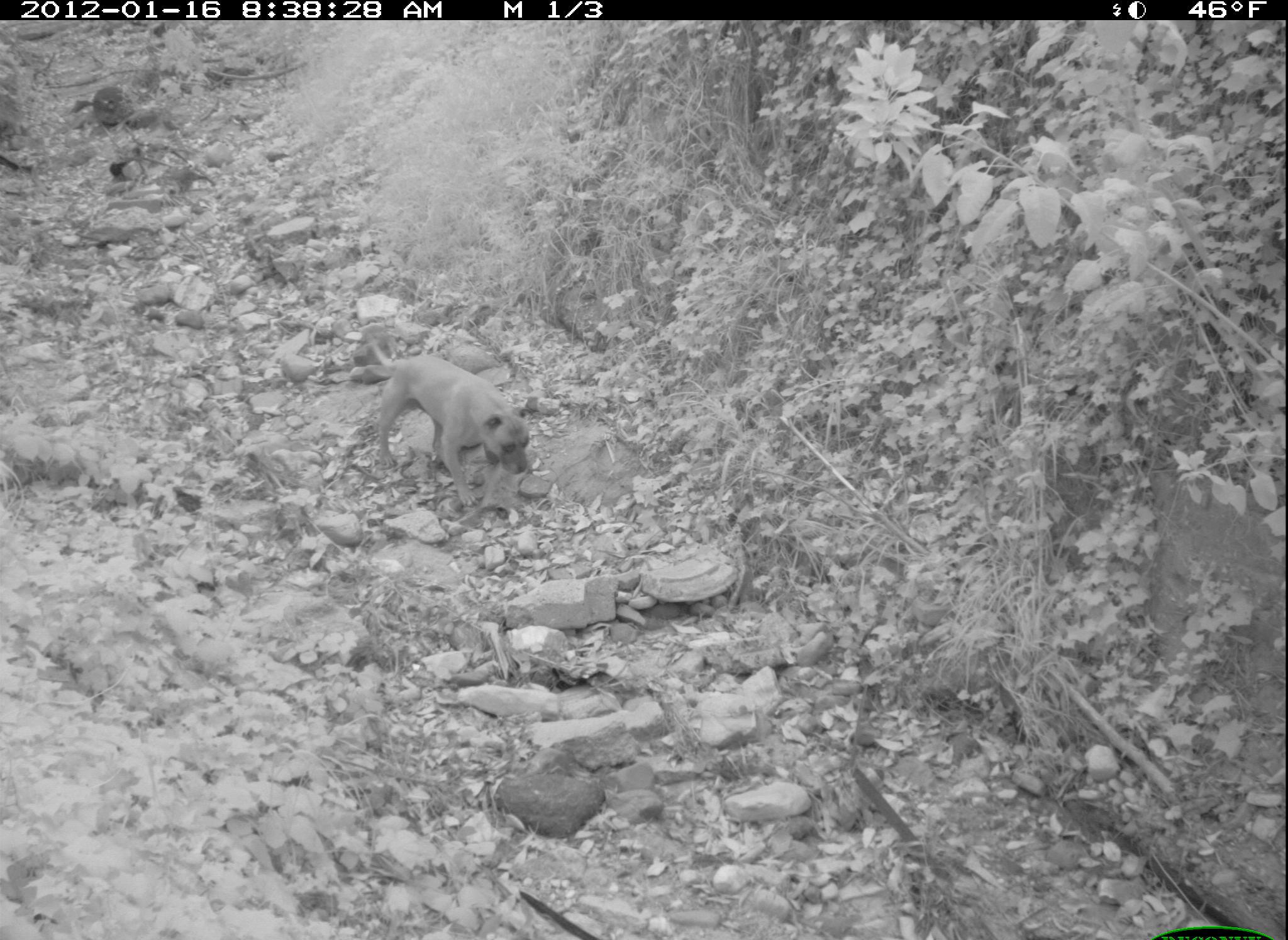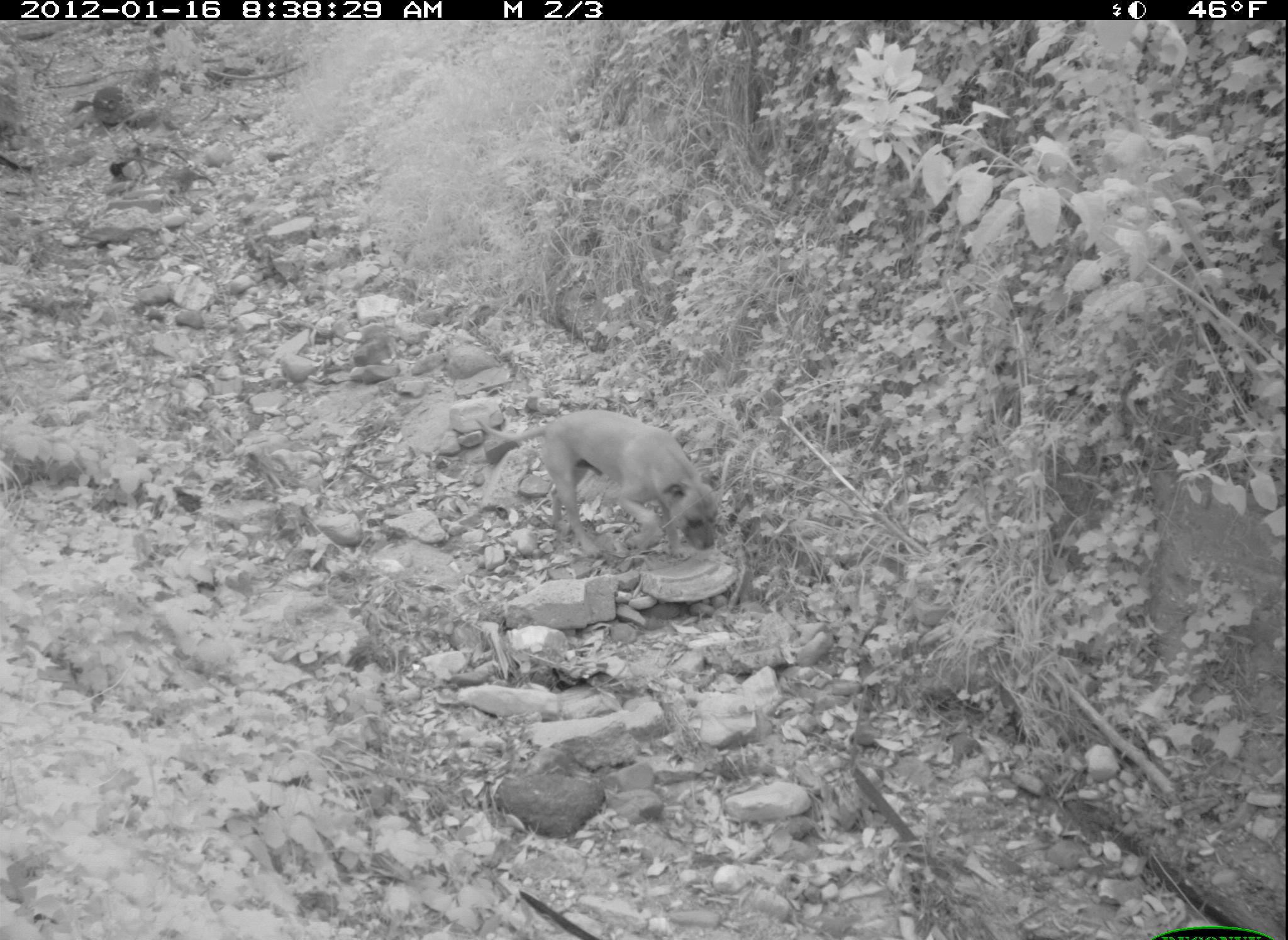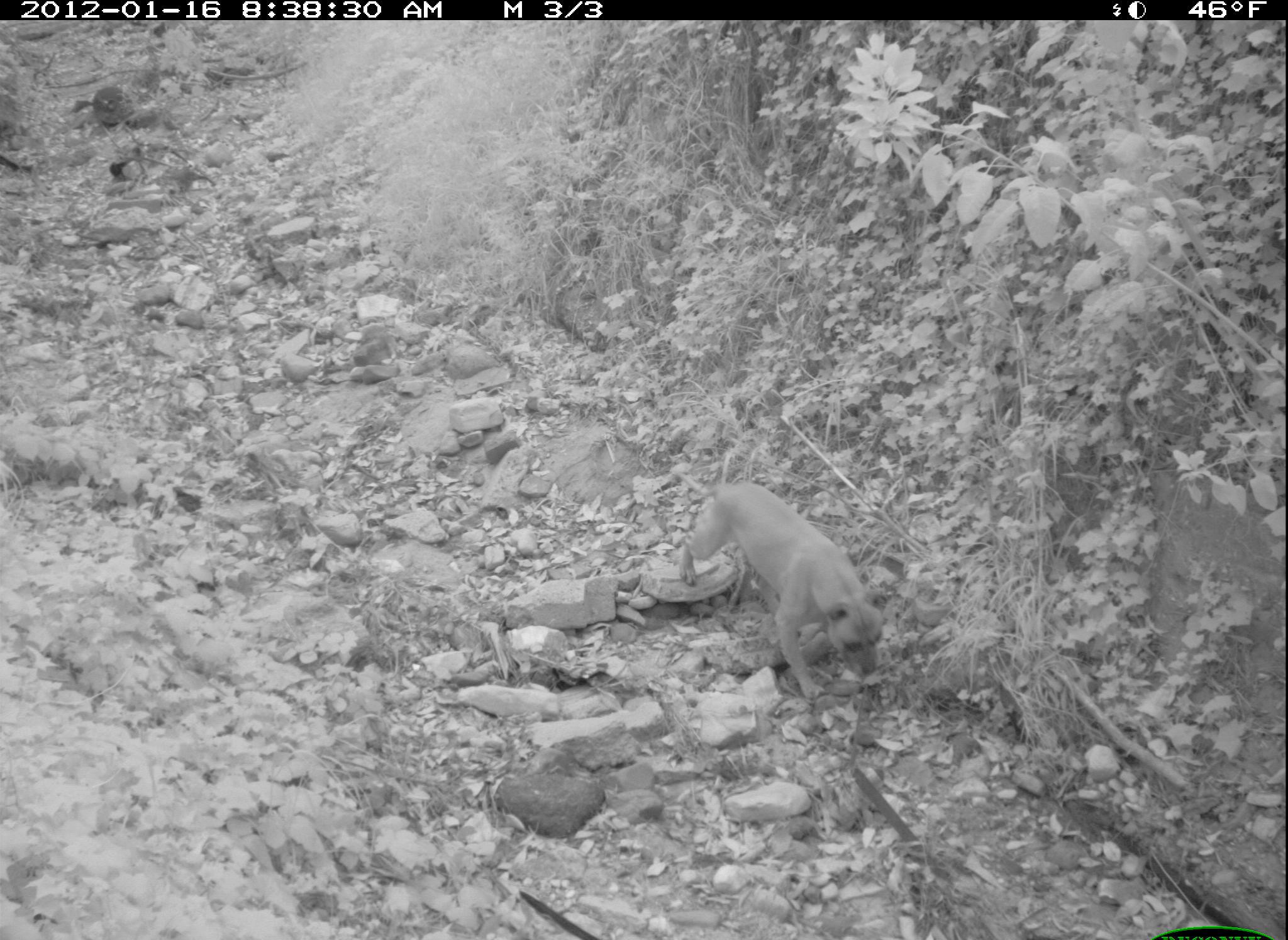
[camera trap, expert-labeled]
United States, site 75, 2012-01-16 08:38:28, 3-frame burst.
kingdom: Animalia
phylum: Chordata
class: Mammalia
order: Carnivora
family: Canidae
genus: Canis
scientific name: Canis familiaris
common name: domestic dog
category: dog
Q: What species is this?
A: Dog (domestic dog) (Canis familiaris).